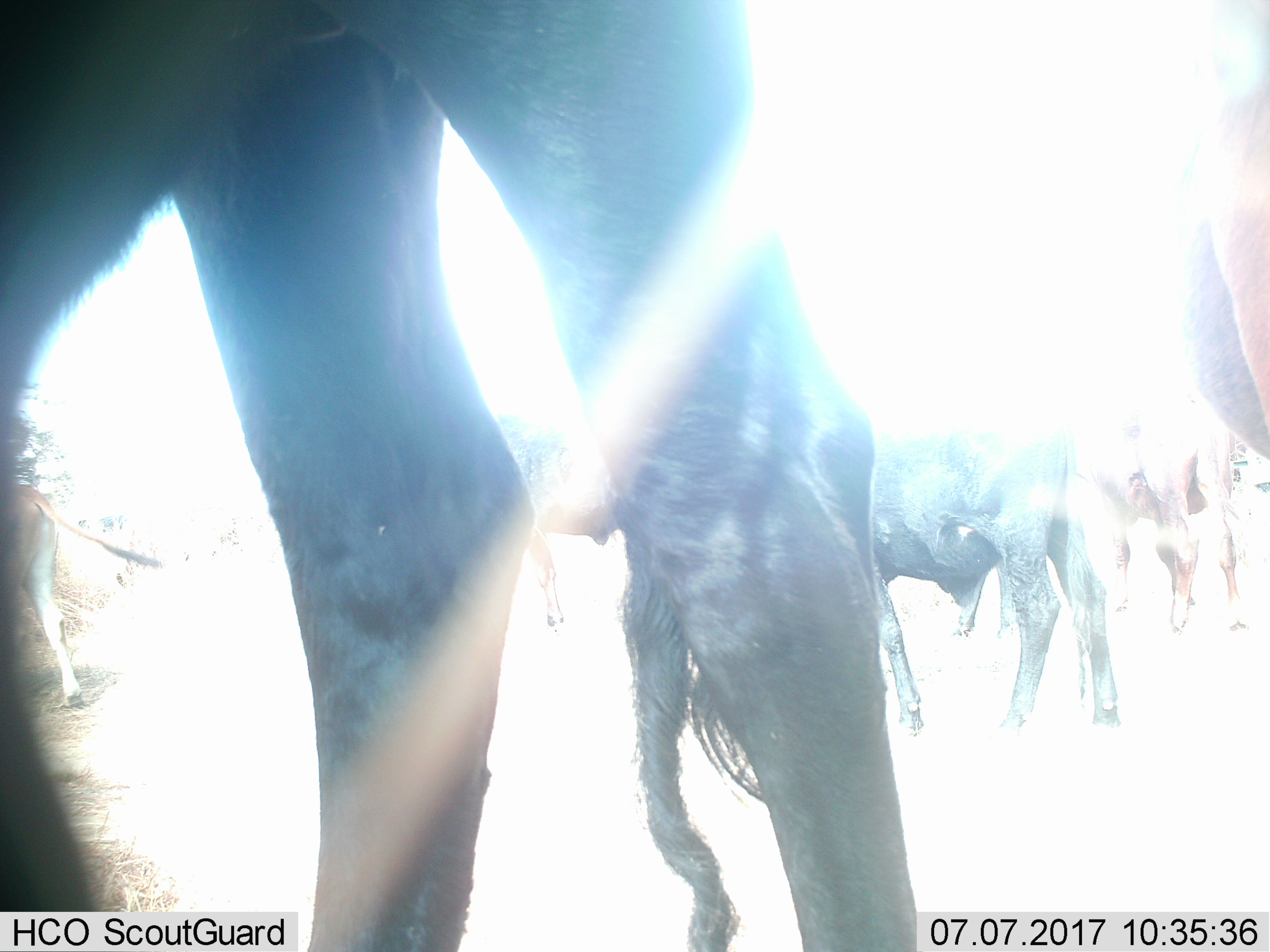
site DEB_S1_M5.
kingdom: Animalia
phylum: Chordata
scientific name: Vertebrata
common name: domestic animal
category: domesticanimal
Domesticanimal (domestic animal) (Vertebrata), count 7. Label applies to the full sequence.